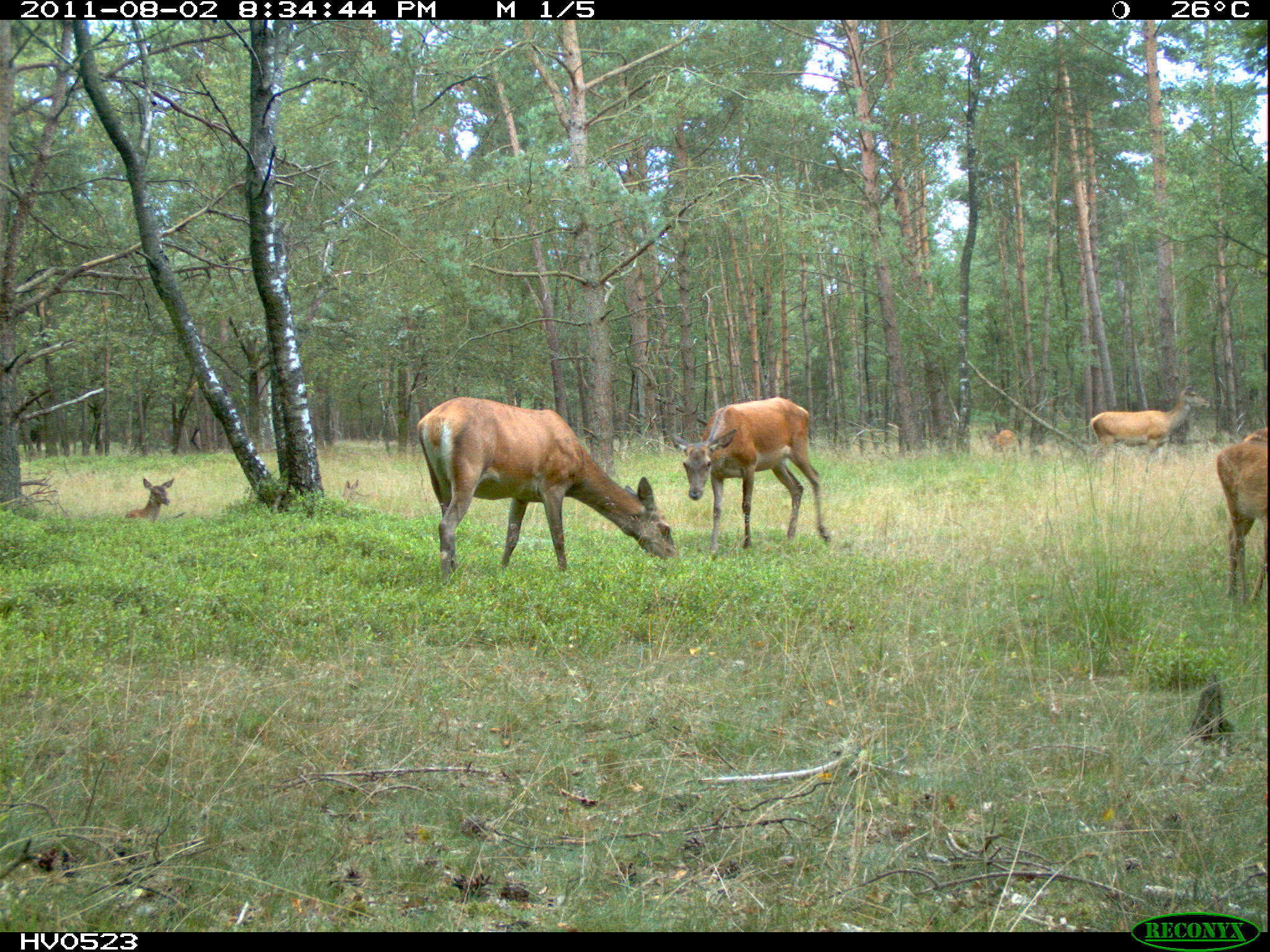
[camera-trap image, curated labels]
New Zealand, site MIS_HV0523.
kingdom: Animalia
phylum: Chordata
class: Mammalia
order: Artiodactyla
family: Cervidae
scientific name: Cervidae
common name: deer